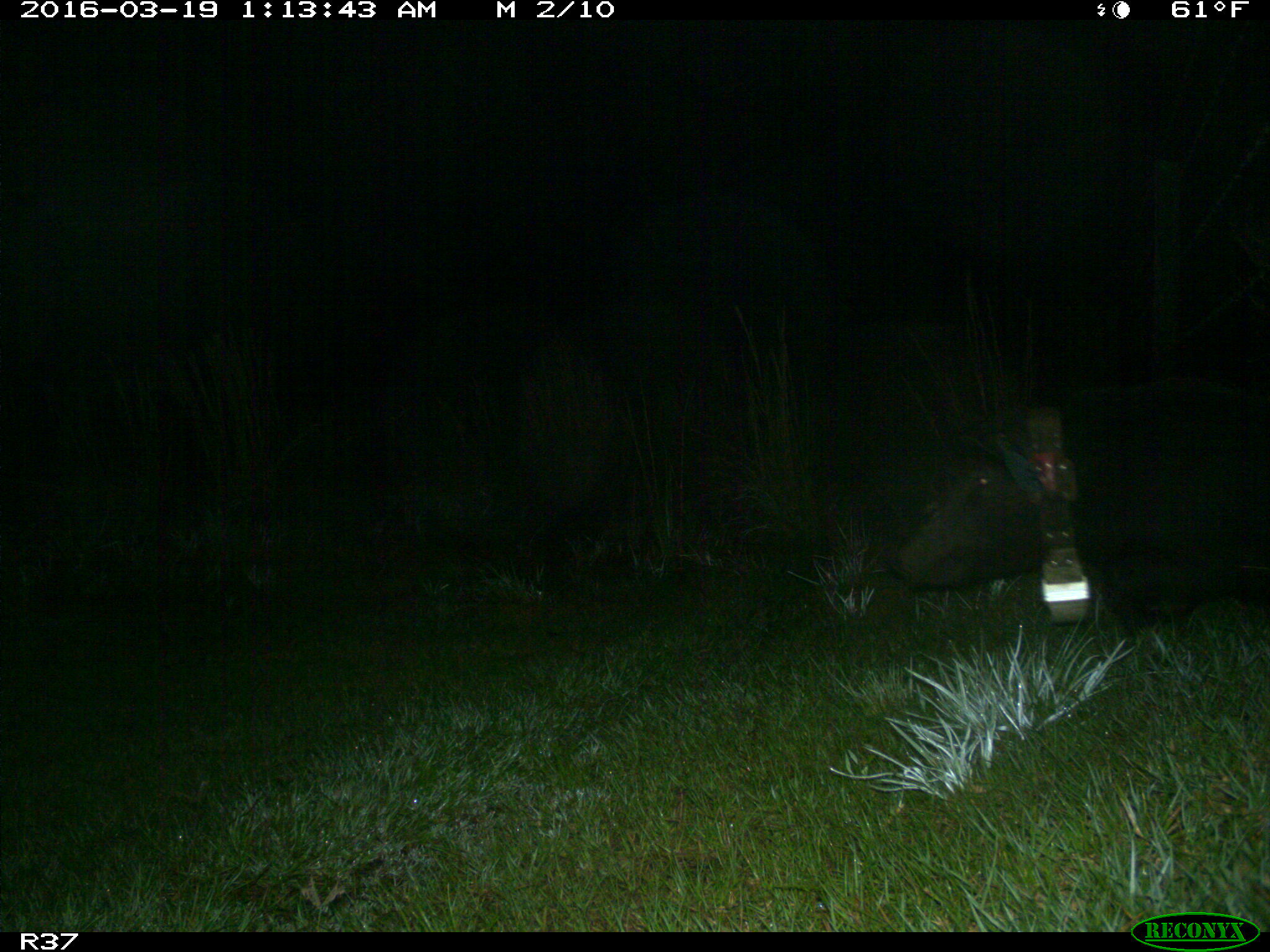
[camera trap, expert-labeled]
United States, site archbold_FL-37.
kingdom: Animalia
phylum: Chordata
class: Mammalia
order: Artiodactyla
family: Suidae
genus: Sus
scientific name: Sus scrofa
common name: wild boar